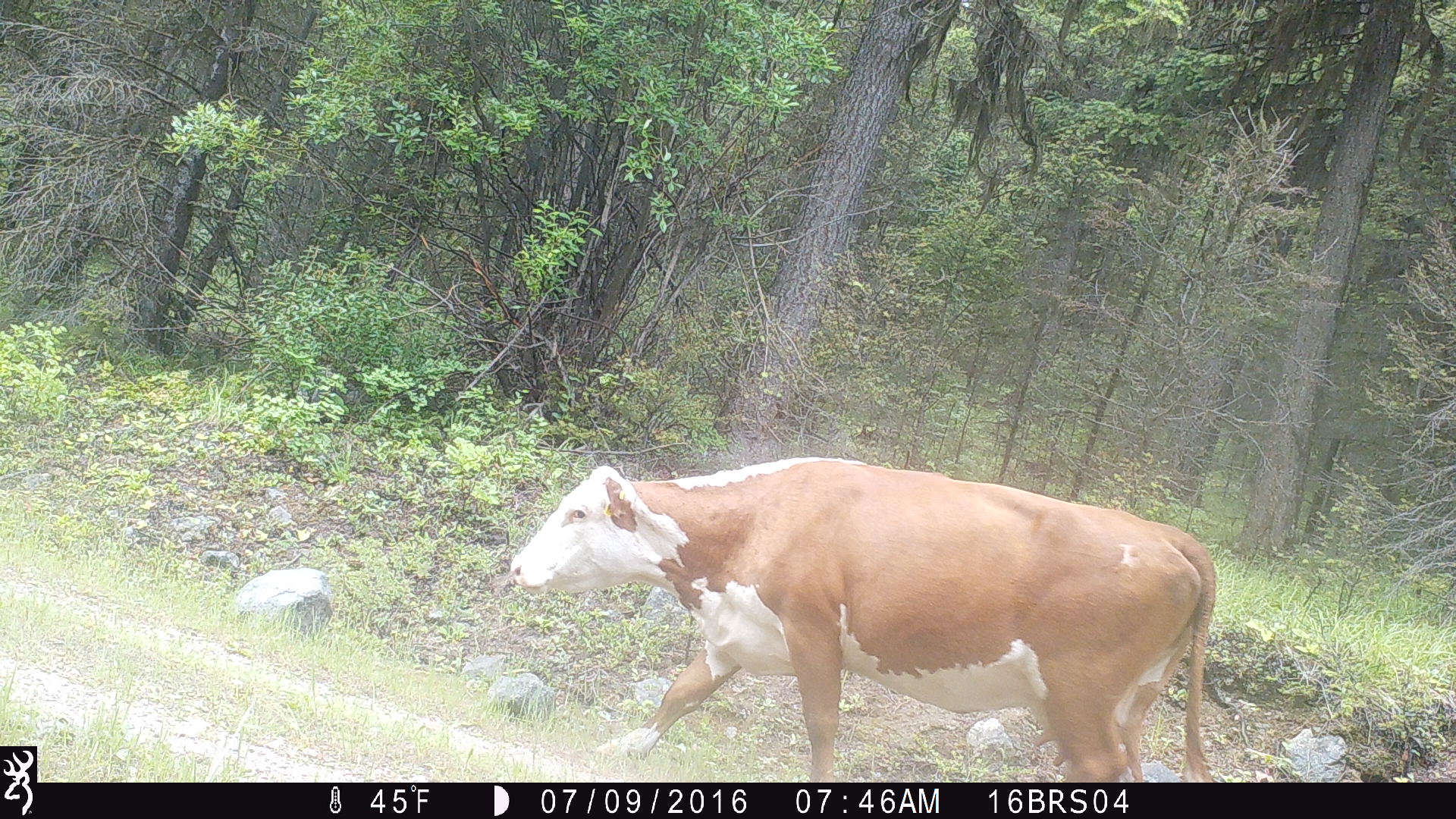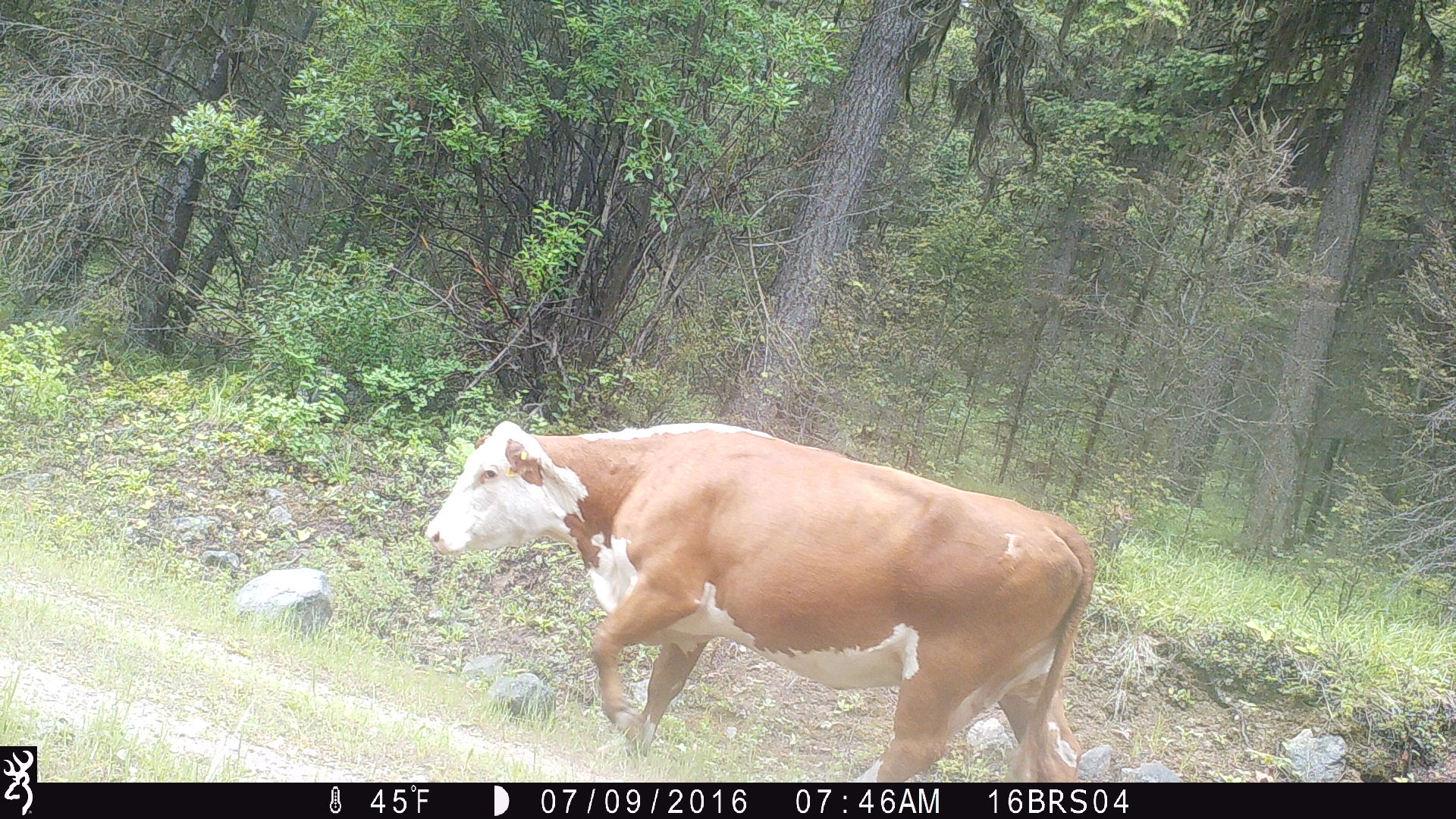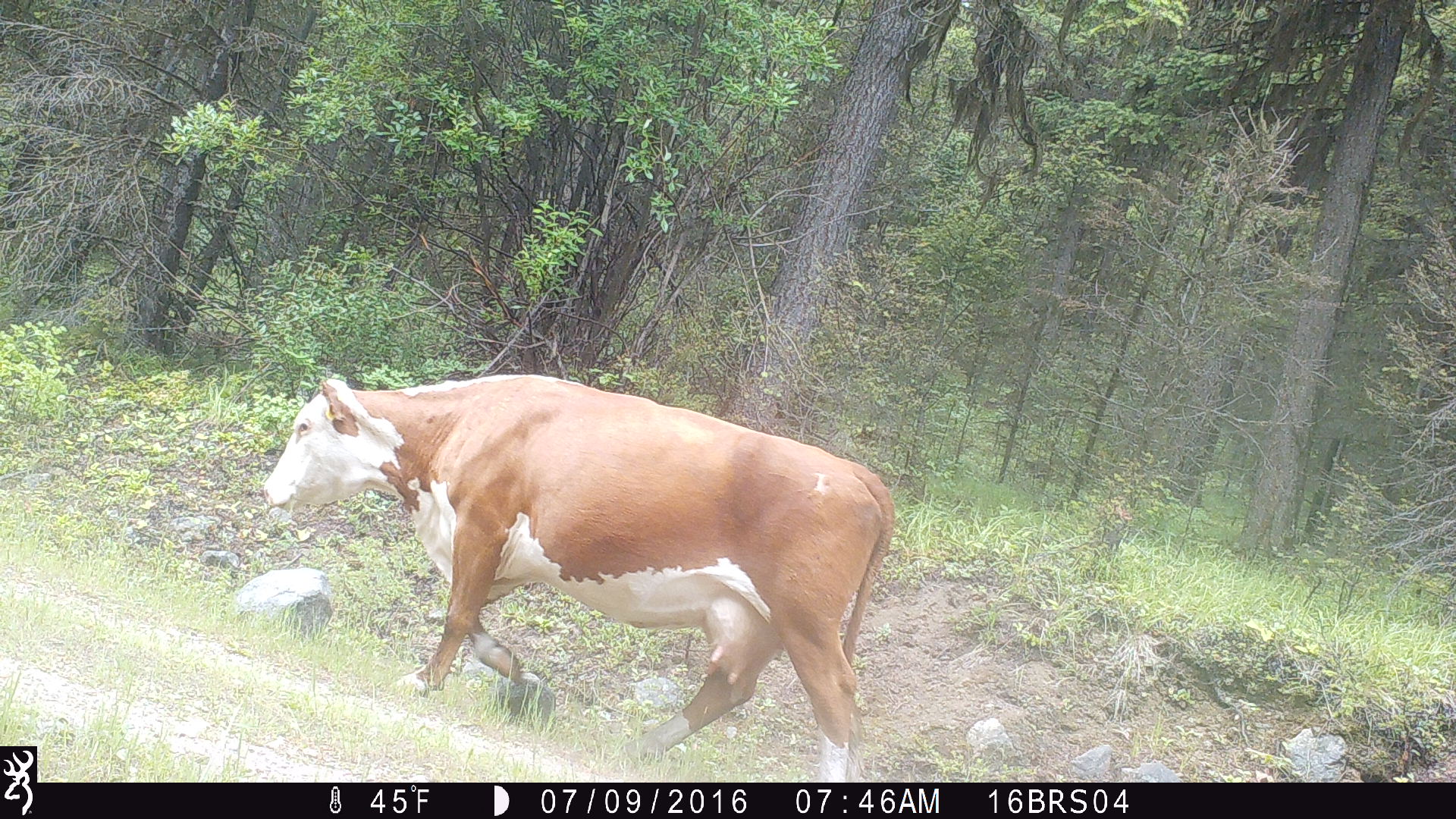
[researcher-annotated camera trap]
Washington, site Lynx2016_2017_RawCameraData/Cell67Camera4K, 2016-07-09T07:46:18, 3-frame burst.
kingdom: Animalia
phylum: Chordata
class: Mammalia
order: Artiodactyla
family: Bovidae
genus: Bos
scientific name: Bos taurus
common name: domestic cattle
Domestic cattle (Bos taurus). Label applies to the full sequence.